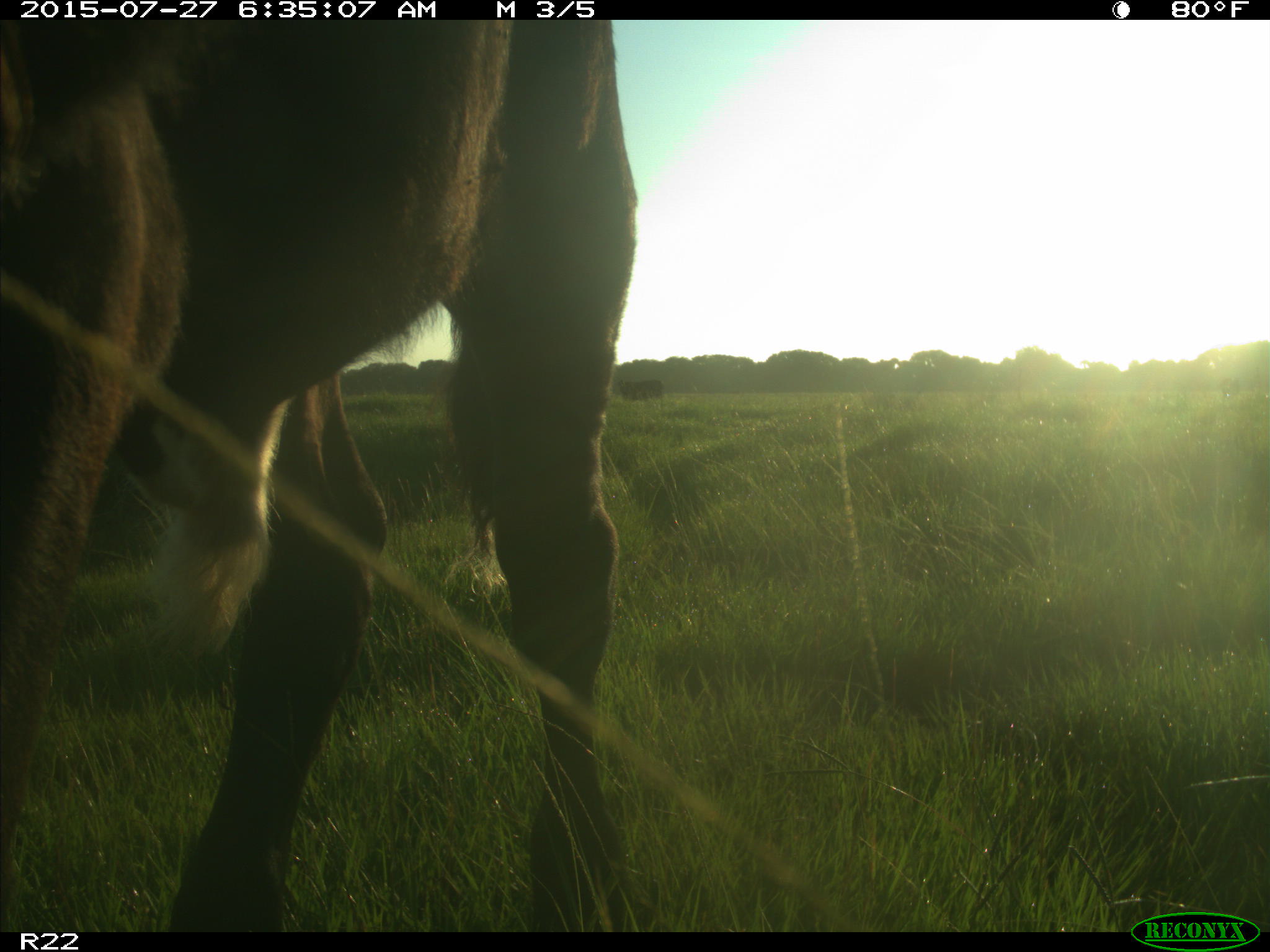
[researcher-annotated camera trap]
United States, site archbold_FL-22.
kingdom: Animalia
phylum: Chordata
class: Mammalia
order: Artiodactyla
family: Bovidae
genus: Bos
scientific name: Bos taurus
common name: domestic cow